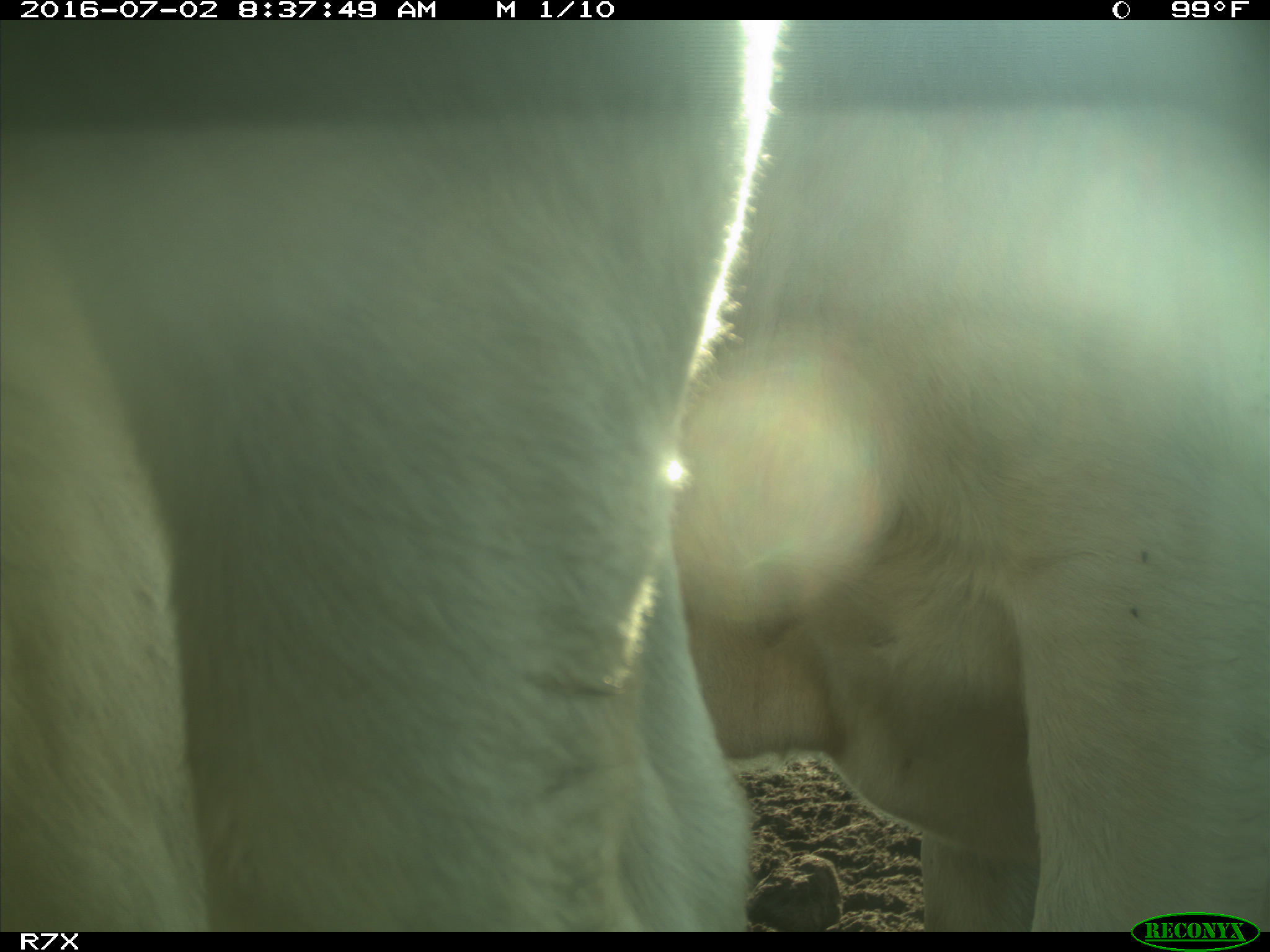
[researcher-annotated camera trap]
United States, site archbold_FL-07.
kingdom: Animalia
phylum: Chordata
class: Mammalia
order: Artiodactyla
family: Bovidae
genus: Bos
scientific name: Bos taurus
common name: domestic cow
Bos taurus (domestic cow).